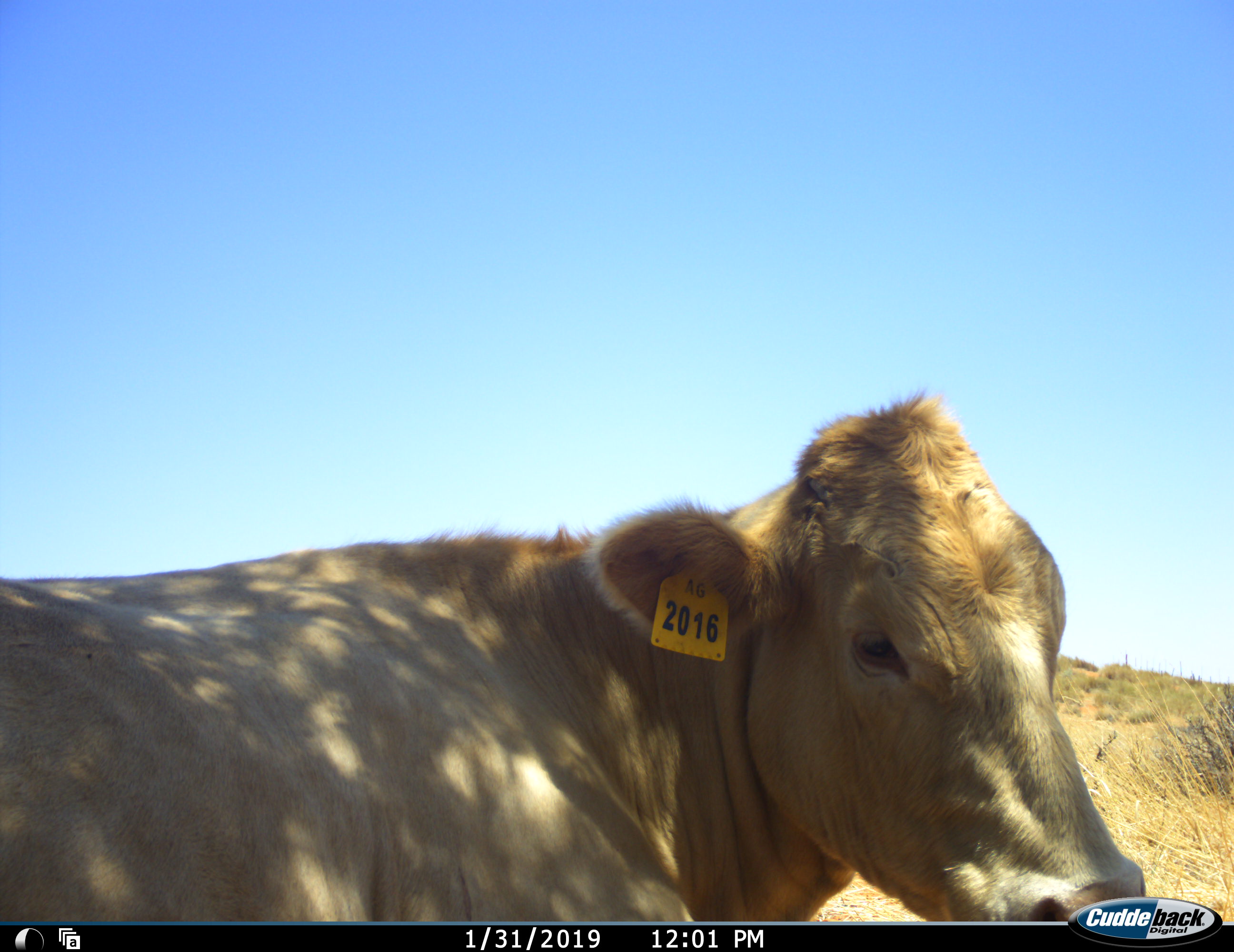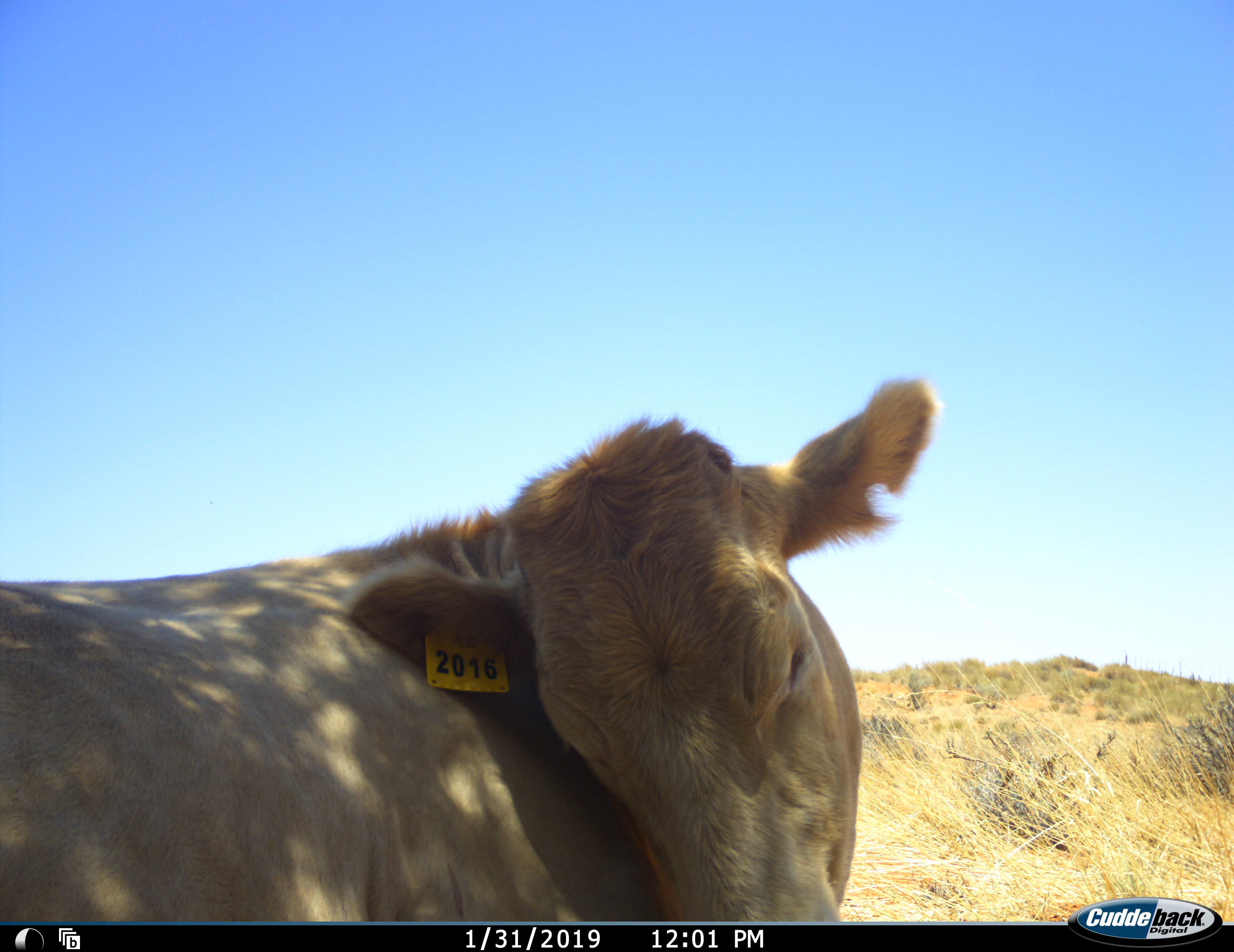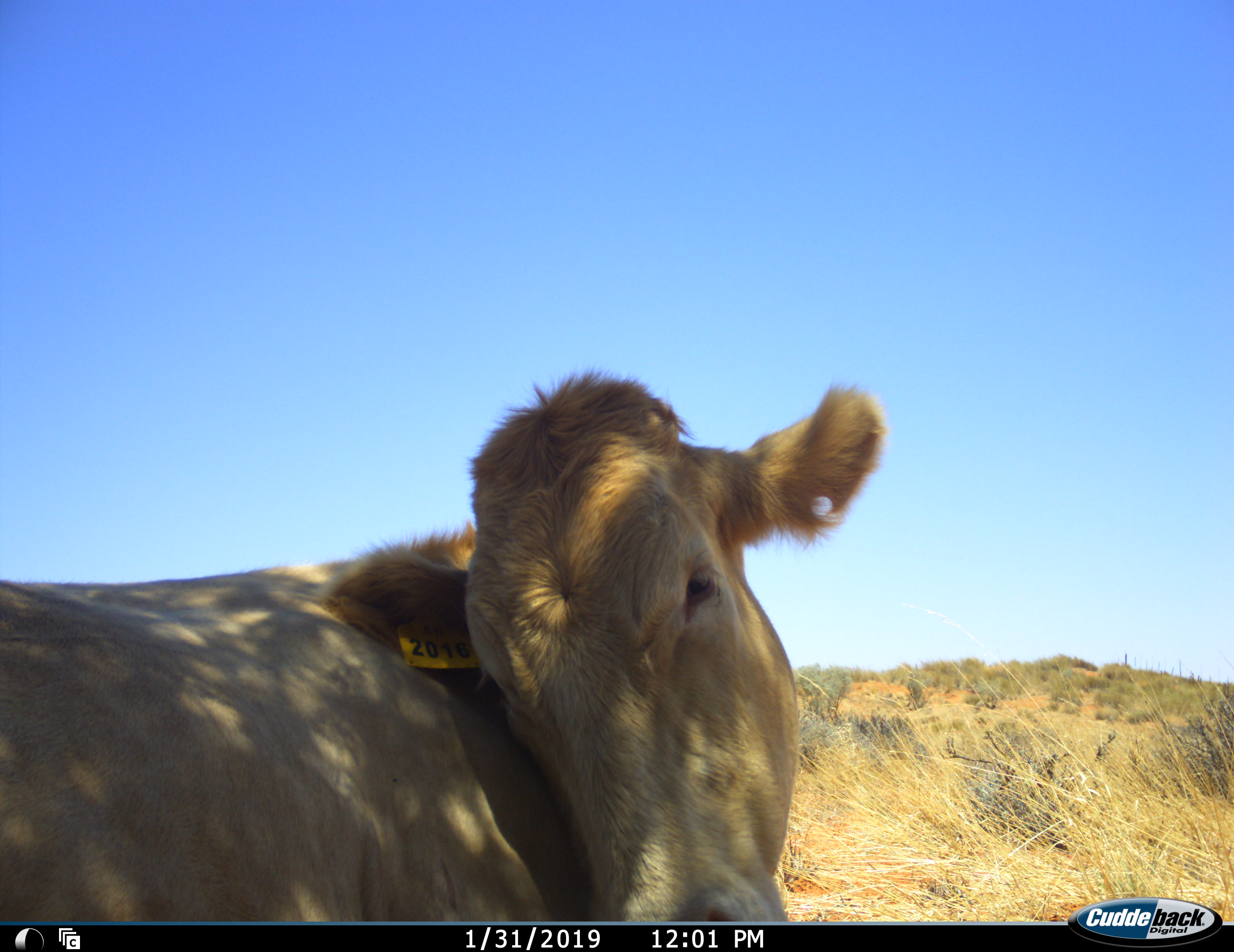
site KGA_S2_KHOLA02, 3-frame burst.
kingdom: Animalia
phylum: Chordata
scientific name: Vertebrata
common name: domestic animal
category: domesticanimal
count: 1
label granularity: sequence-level